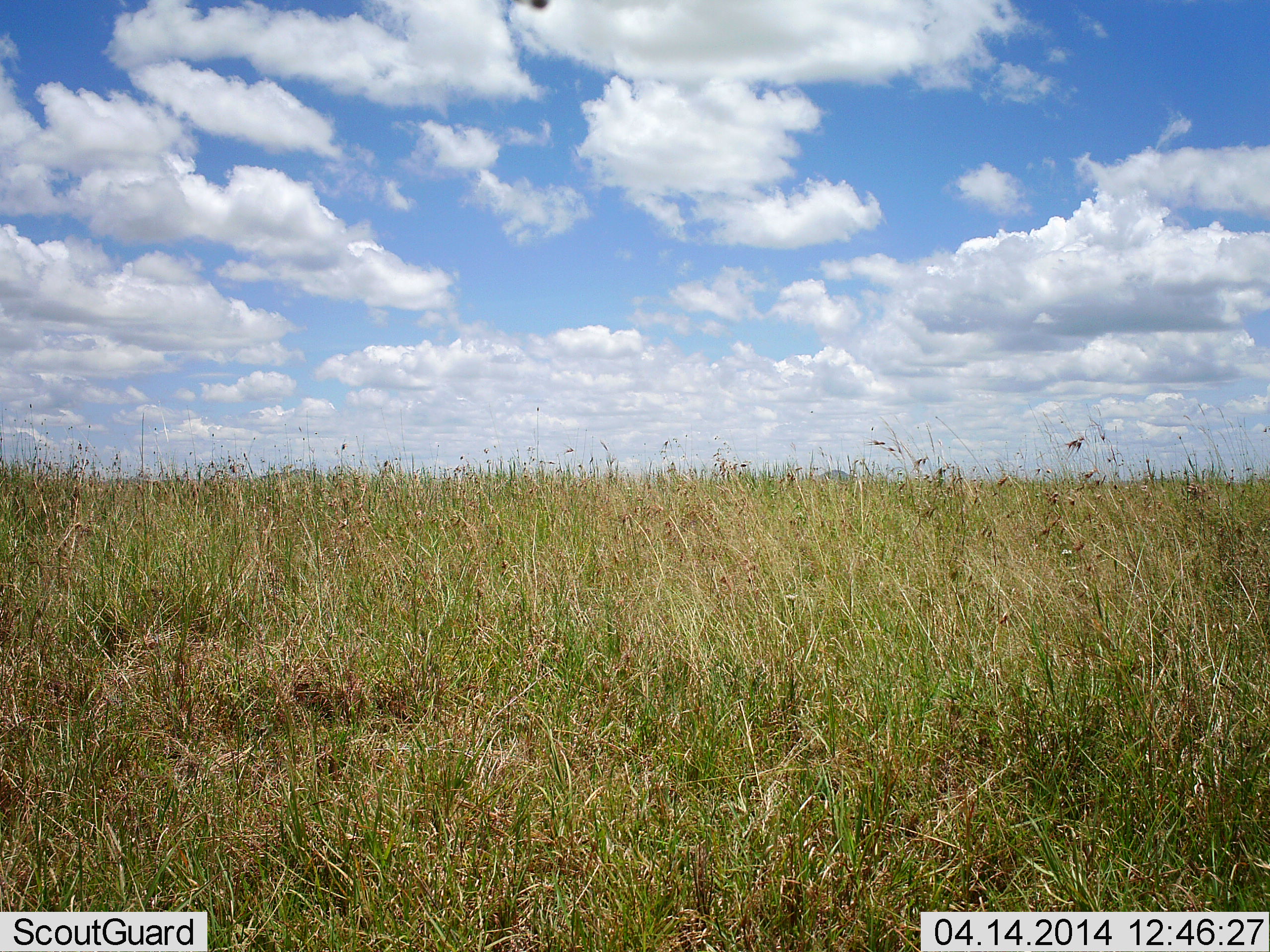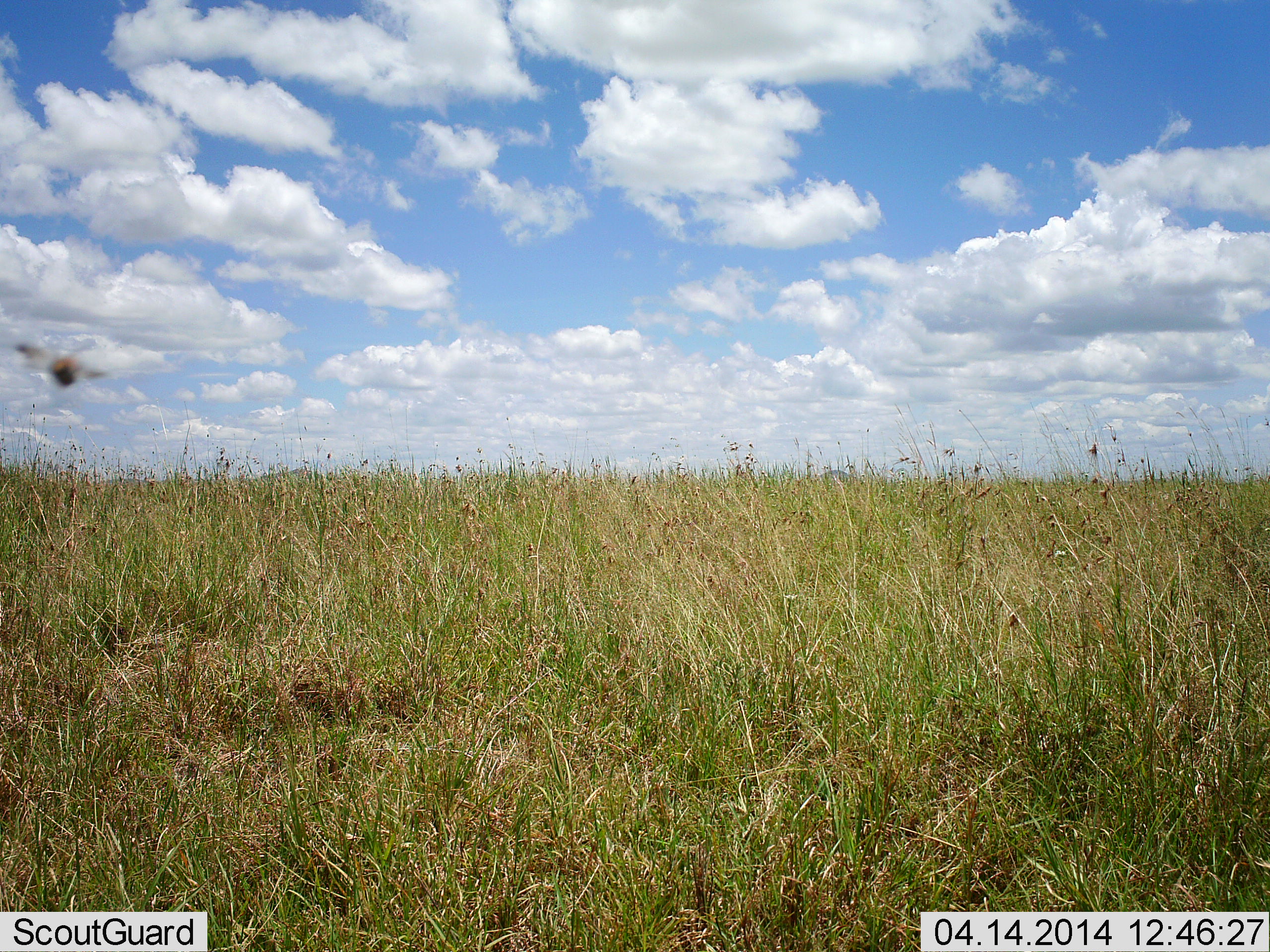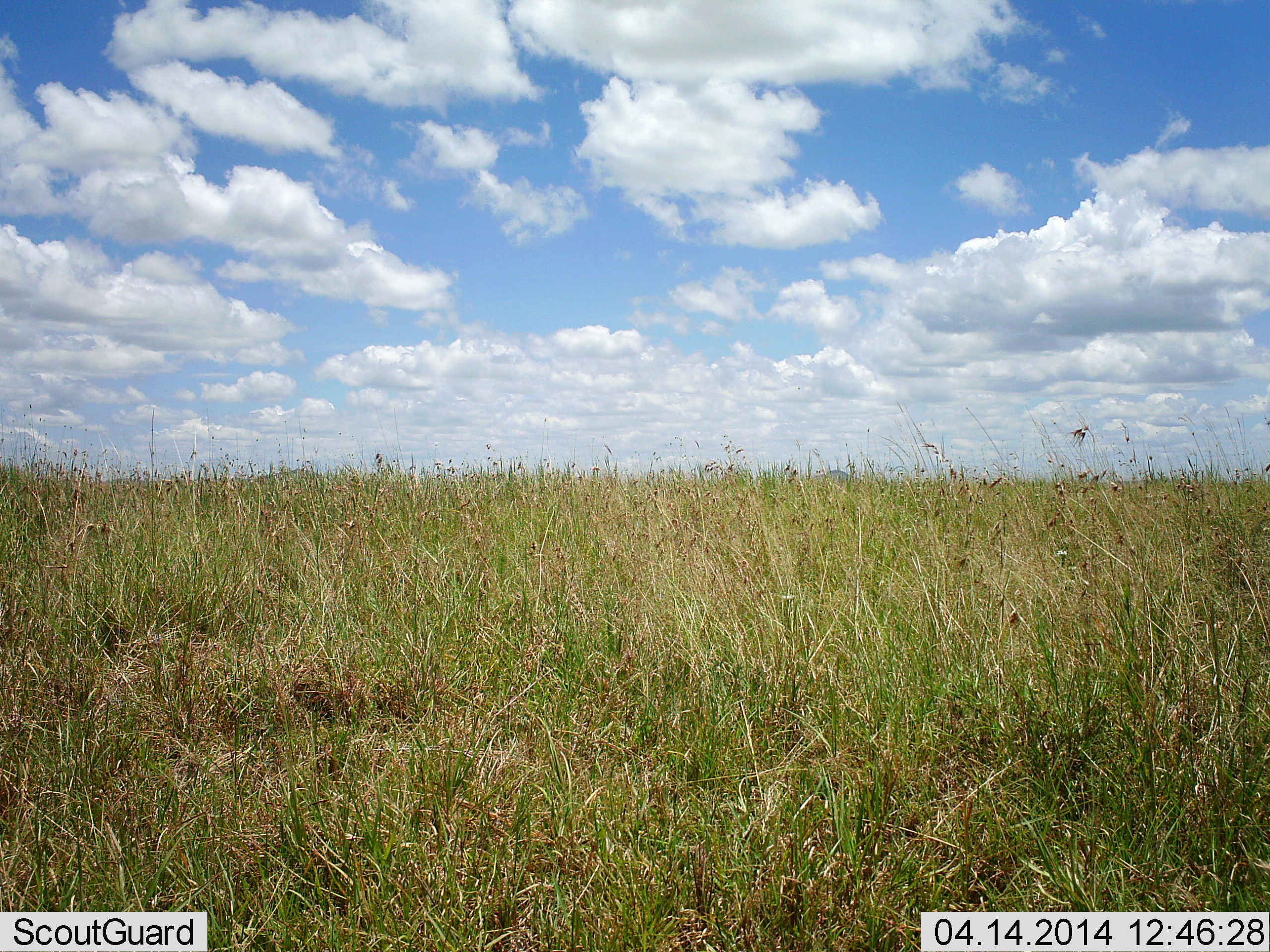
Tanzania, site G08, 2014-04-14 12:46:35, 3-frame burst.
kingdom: Animalia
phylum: Arthropoda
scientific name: Arthropoda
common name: arthropods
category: insectspider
Insectspider (arthropods) (Arthropoda), count 1. Behavior (volunteer vote fractions): standing 0%, resting 0%, moving 100%, interacting 0%. Young present (vote fraction): 0%. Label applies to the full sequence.